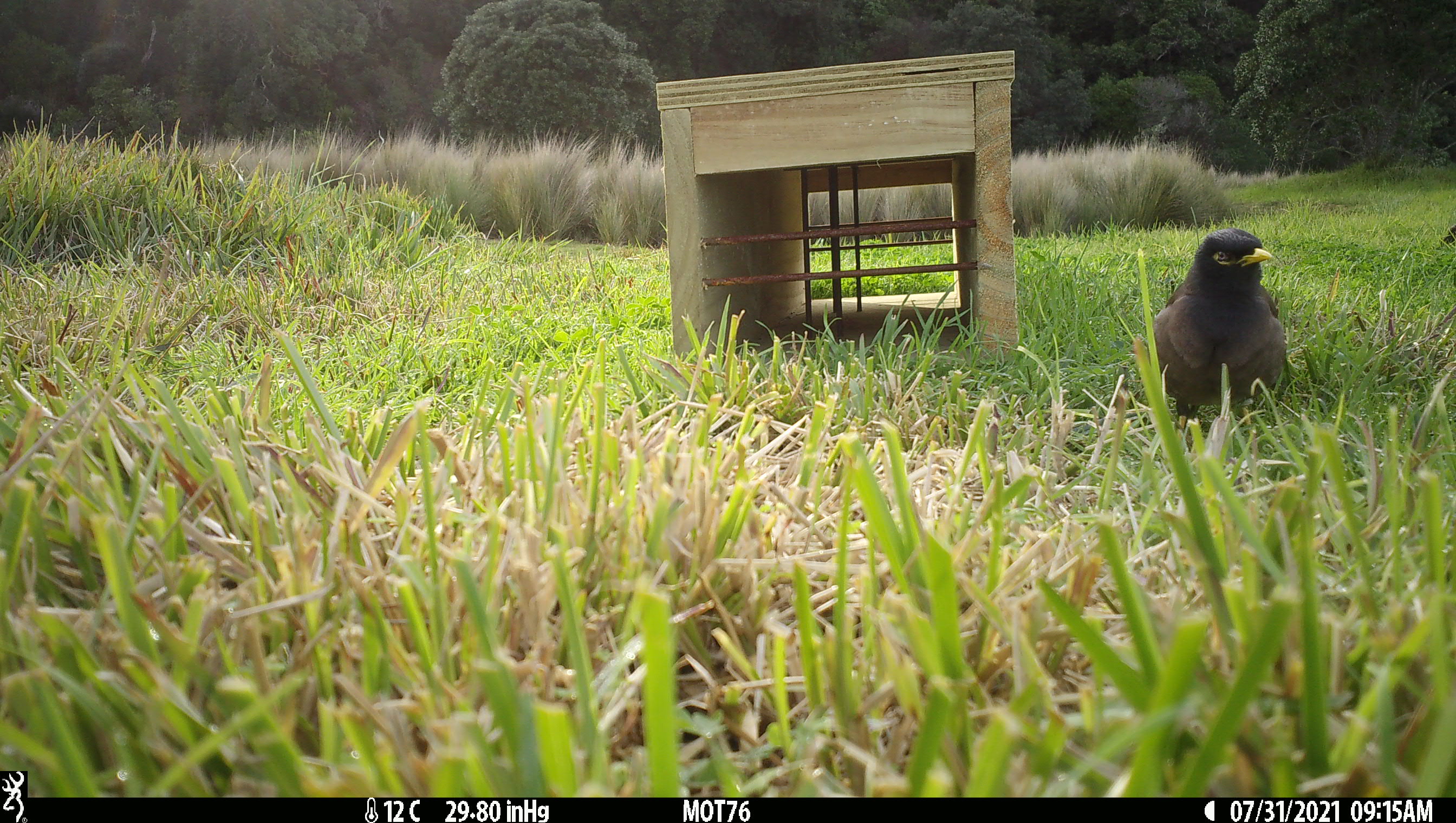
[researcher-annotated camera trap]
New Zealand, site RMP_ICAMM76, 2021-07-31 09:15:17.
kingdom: Animalia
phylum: Chordata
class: Aves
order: Passeriformes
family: Sturnidae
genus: Acridotheres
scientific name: Acridotheres tristis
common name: common myna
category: myna